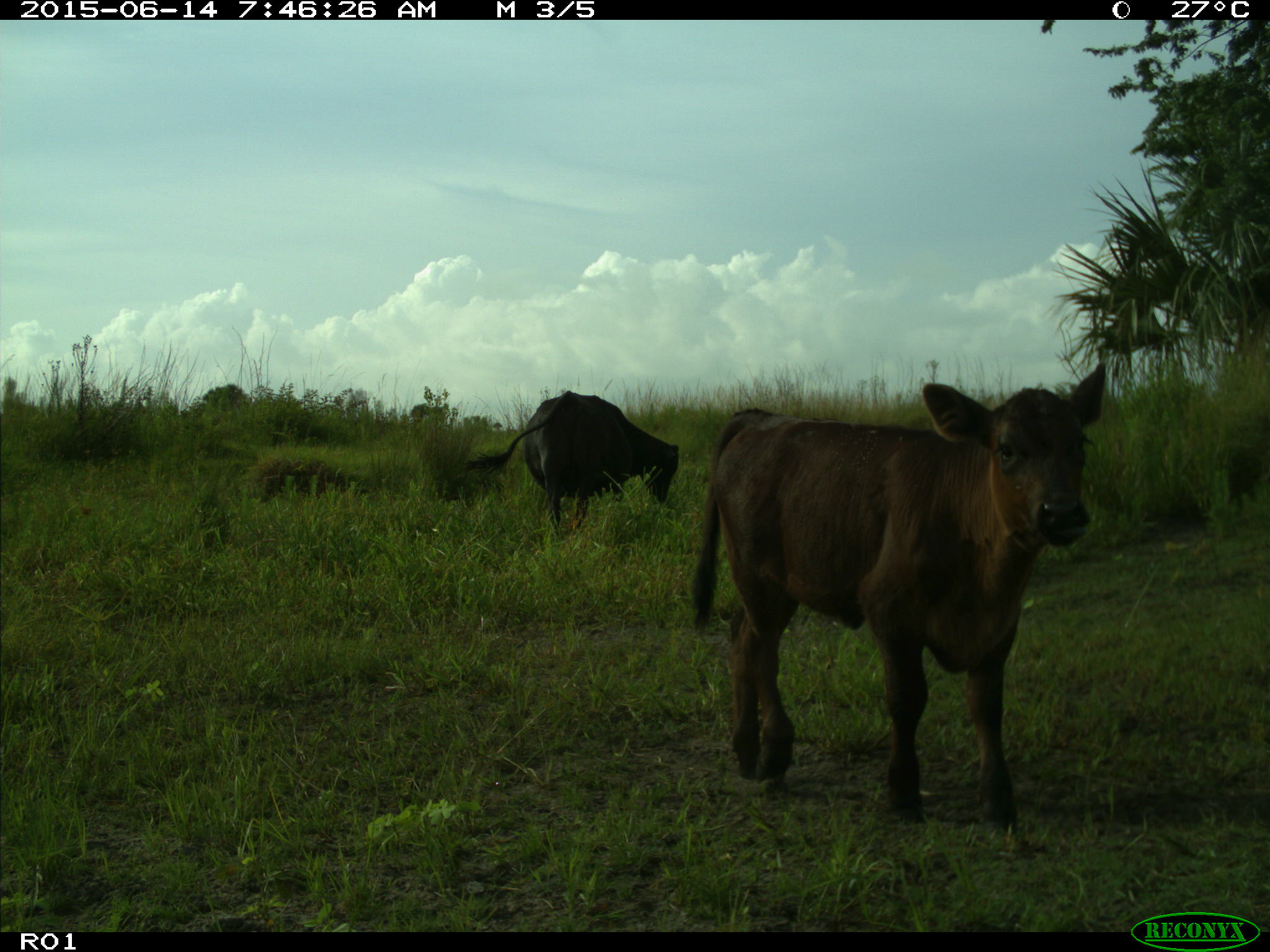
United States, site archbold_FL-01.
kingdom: Animalia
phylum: Chordata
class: Mammalia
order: Artiodactyla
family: Bovidae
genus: Bos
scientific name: Bos taurus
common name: domestic cow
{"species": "Bos taurus (domestic cow)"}